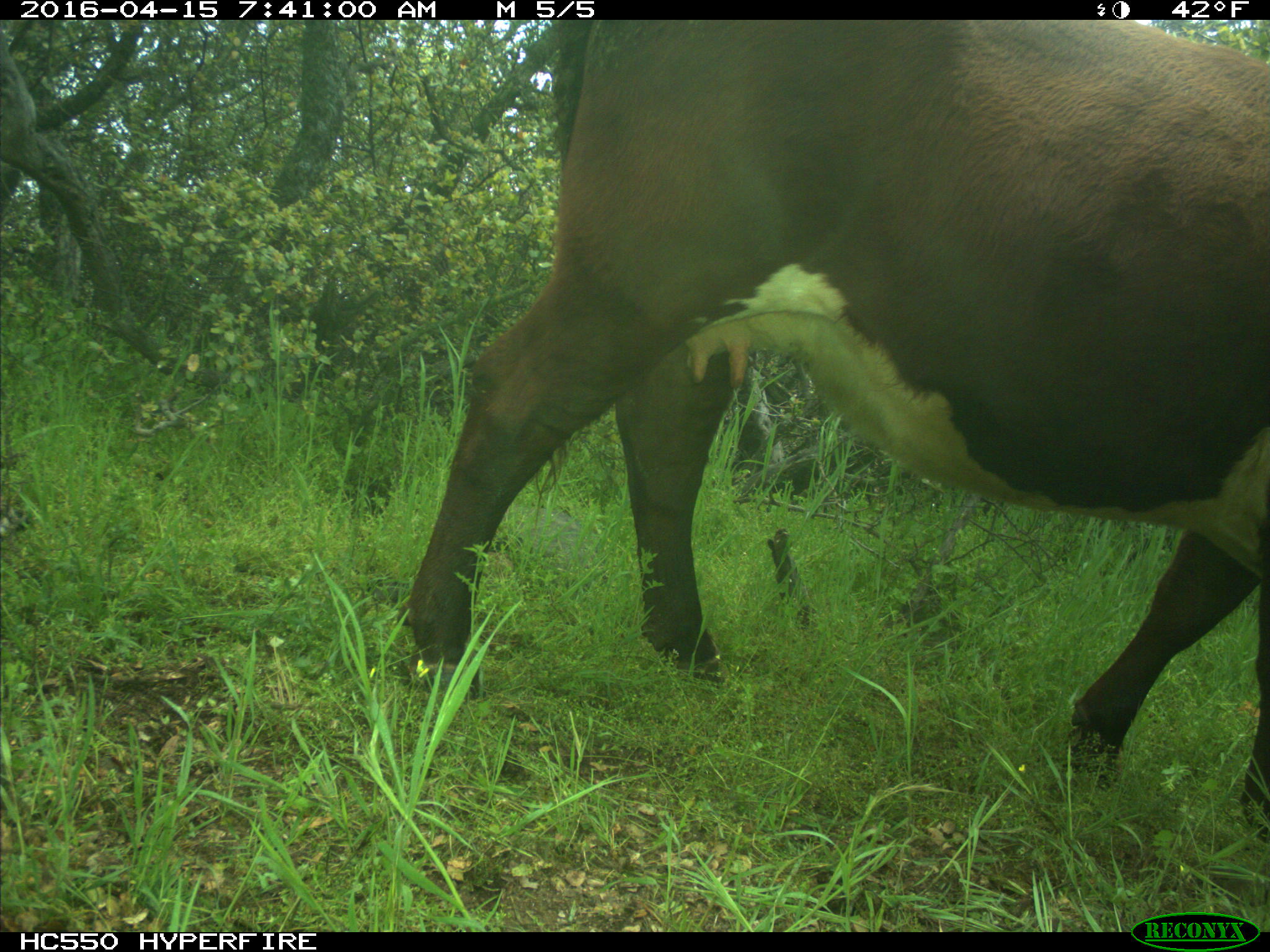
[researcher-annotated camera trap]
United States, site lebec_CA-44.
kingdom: Animalia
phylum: Chordata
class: Mammalia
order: Artiodactyla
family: Bovidae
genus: Bos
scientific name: Bos taurus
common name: domestic cow